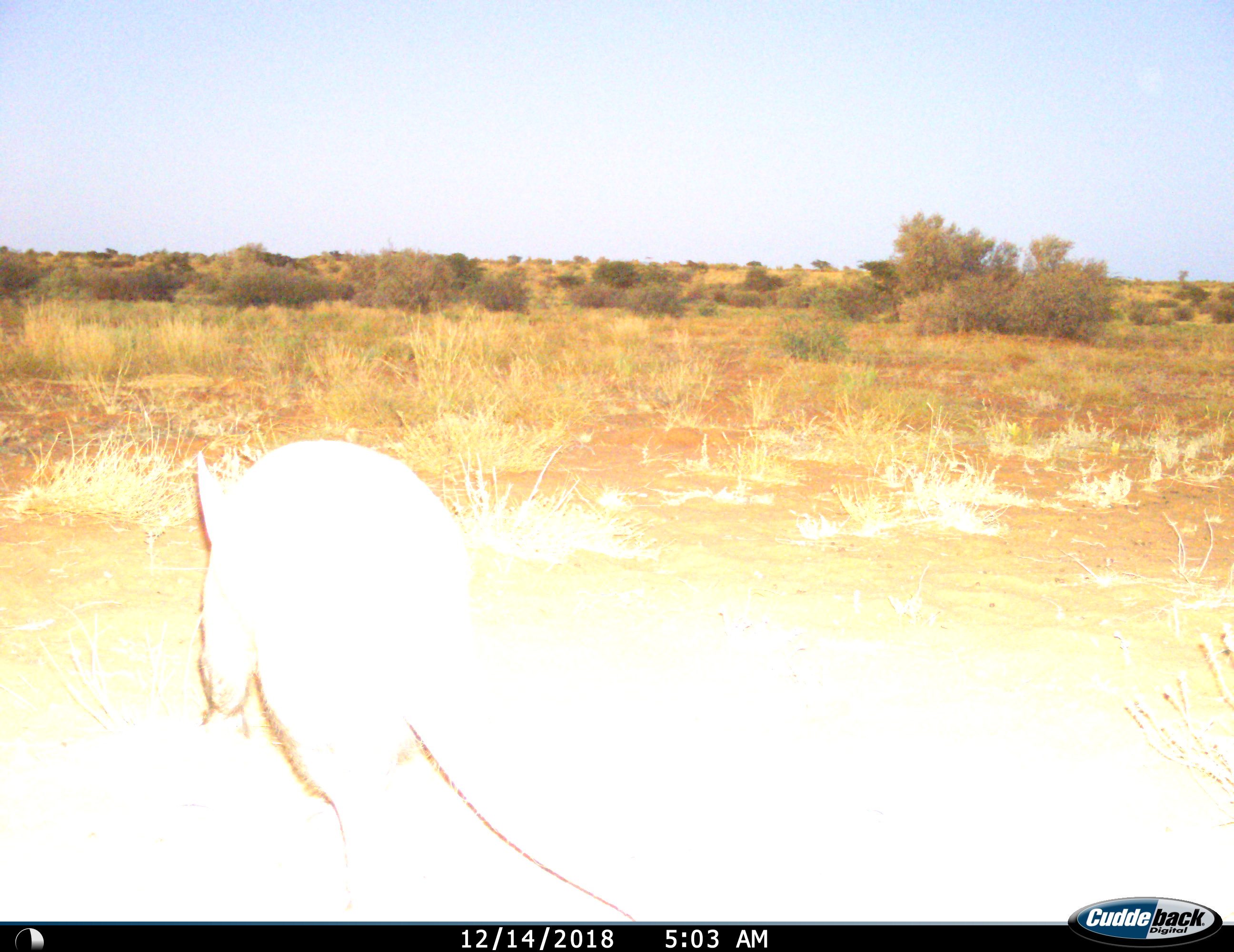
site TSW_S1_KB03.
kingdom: Animalia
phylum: Chordata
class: Mammalia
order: Tubulidentata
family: Orycteropodidae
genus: Orycteropus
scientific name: Orycteropus afer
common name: aardvark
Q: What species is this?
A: Aardvark (Orycteropus afer).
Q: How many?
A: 1.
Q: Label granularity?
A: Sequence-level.